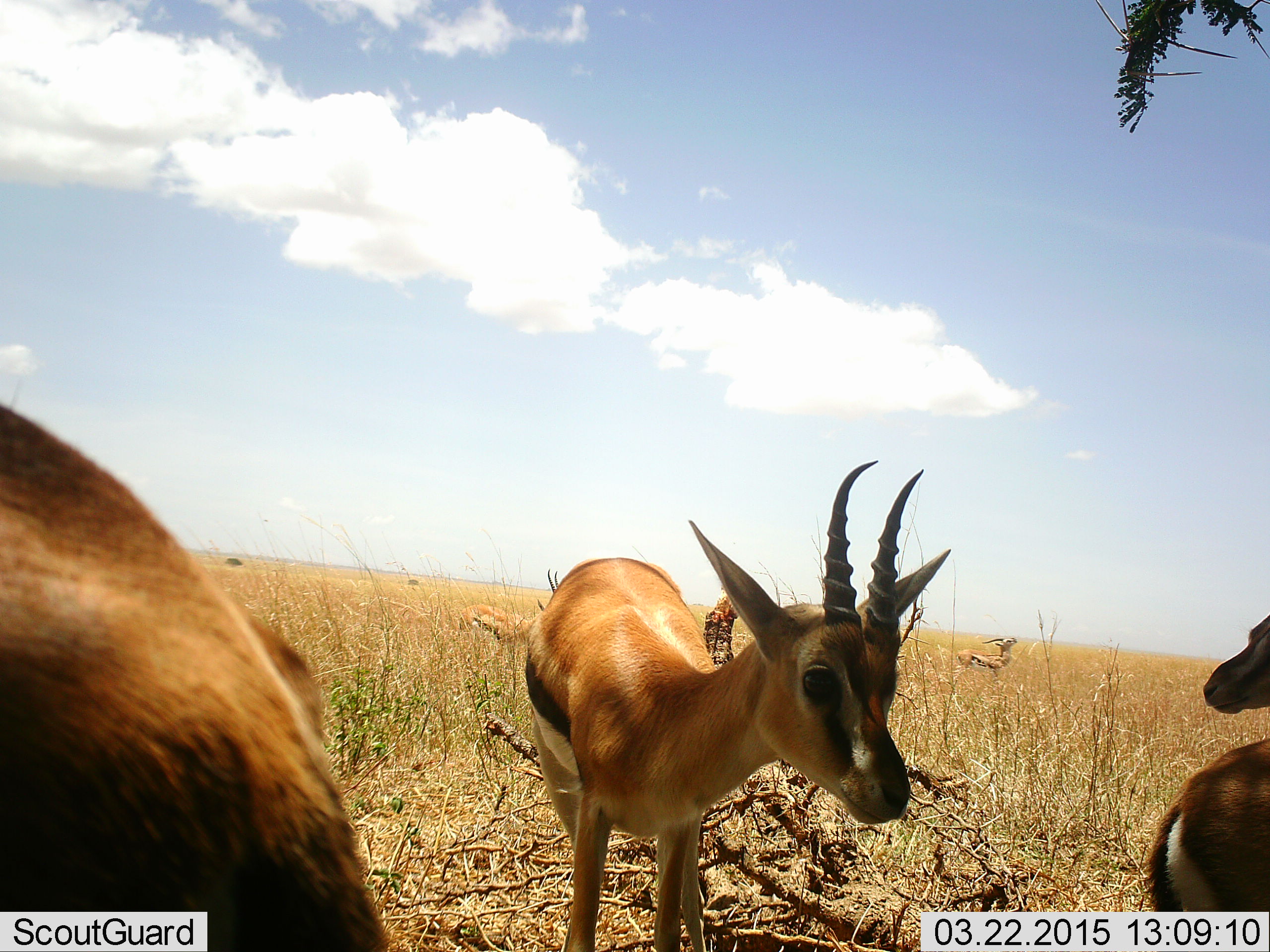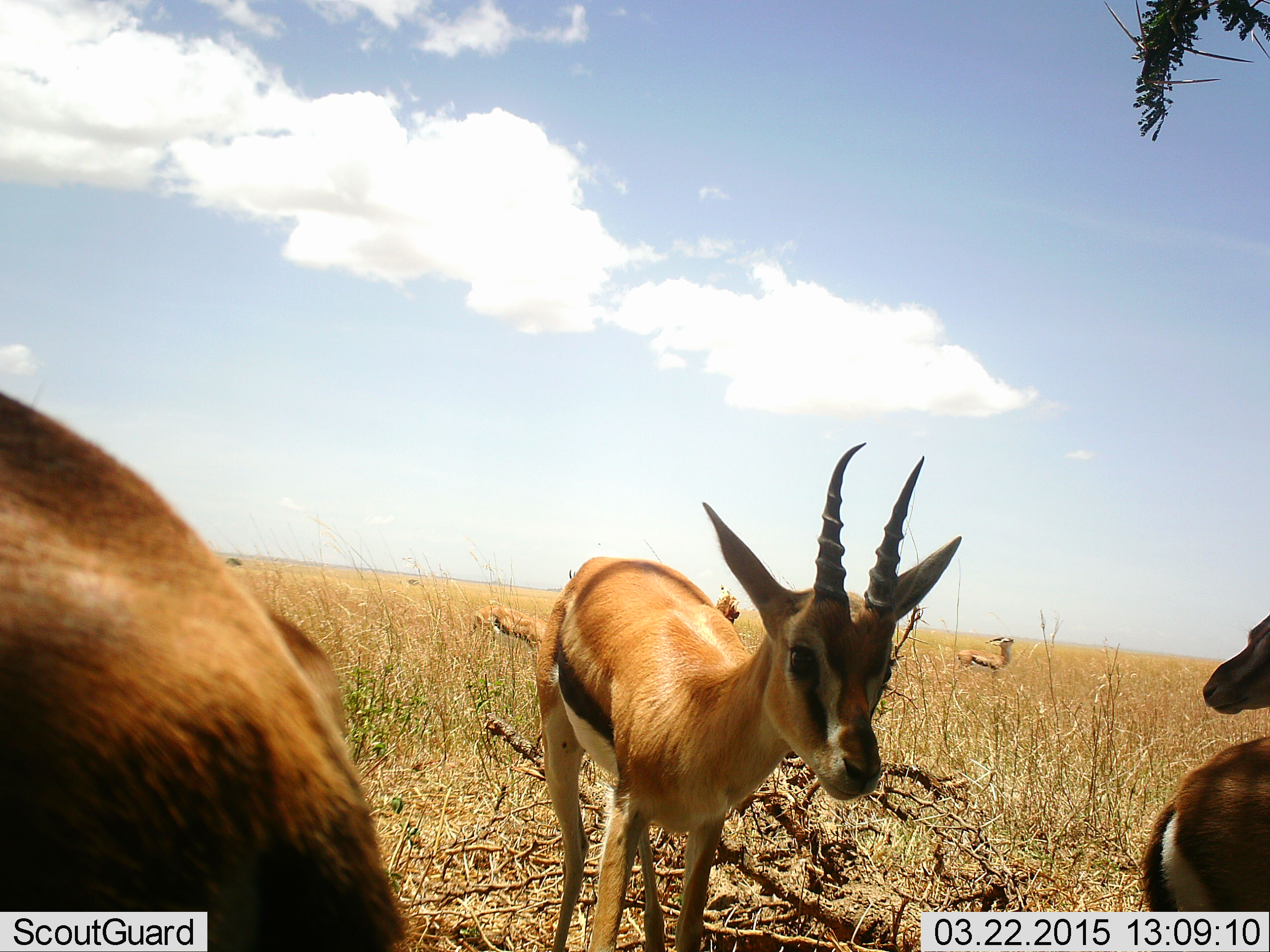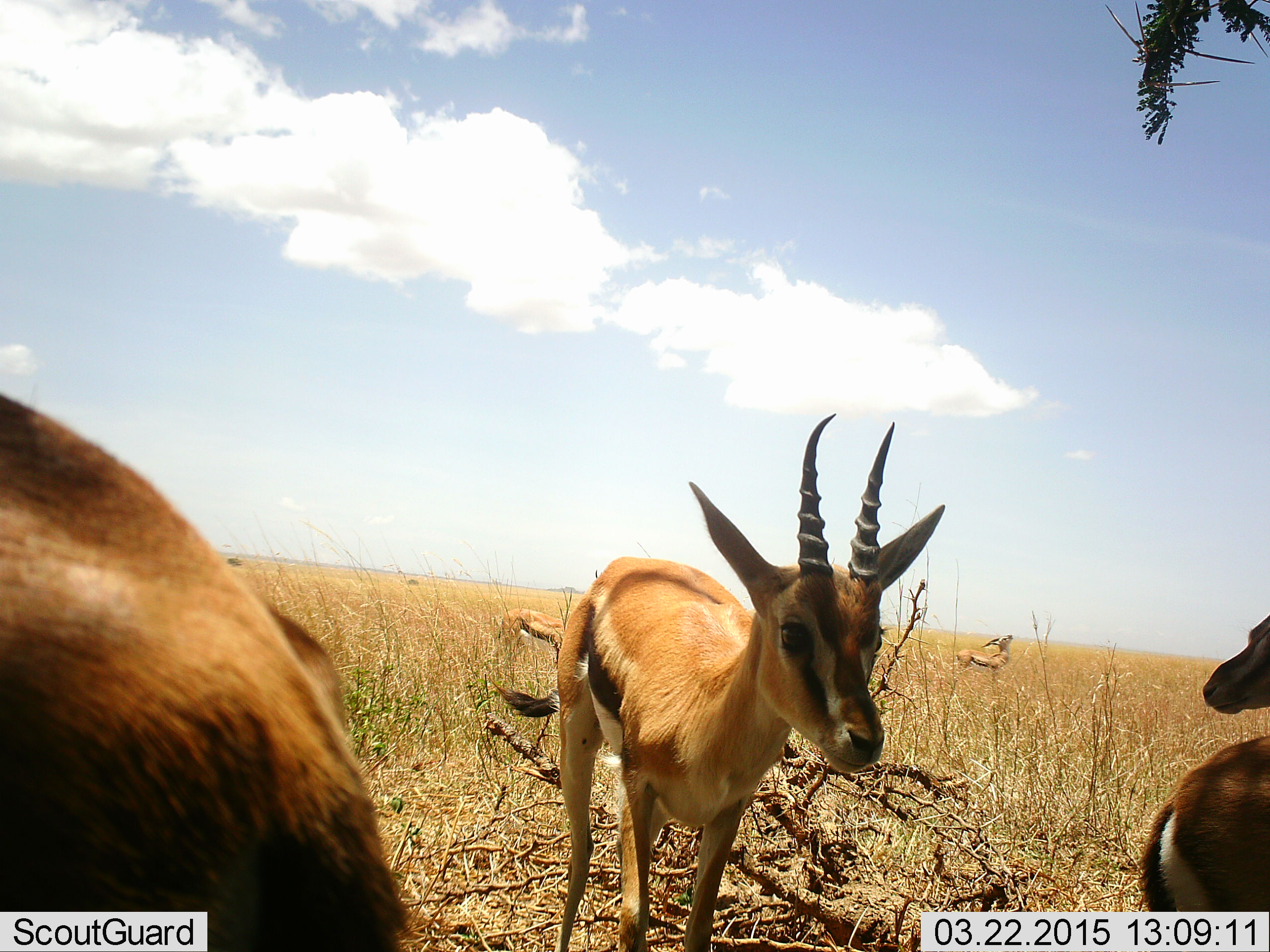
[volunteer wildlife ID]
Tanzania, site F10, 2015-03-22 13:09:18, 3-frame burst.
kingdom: Animalia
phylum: Chordata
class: Mammalia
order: Artiodactyla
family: Bovidae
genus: Eudorcas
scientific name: Eudorcas thomsonii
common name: thomson's gazelle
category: gazellethomsons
Gazellethomsons (thomson's gazelle) (Eudorcas thomsonii), count 5. Behavior (volunteer vote fractions): standing 100%, resting 0%, moving 10%, interacting 0%. Young present (vote fraction): 0%. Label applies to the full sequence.